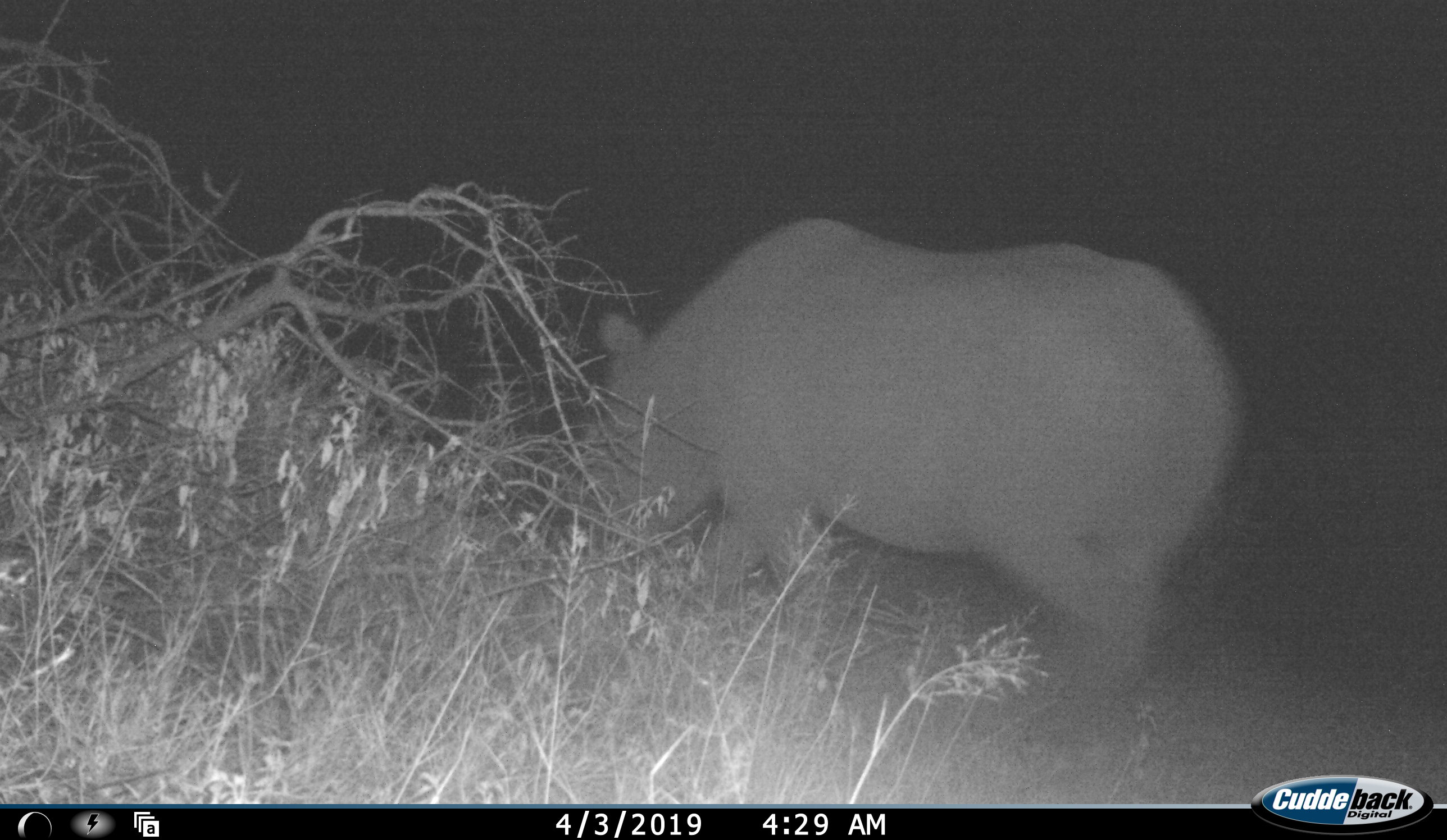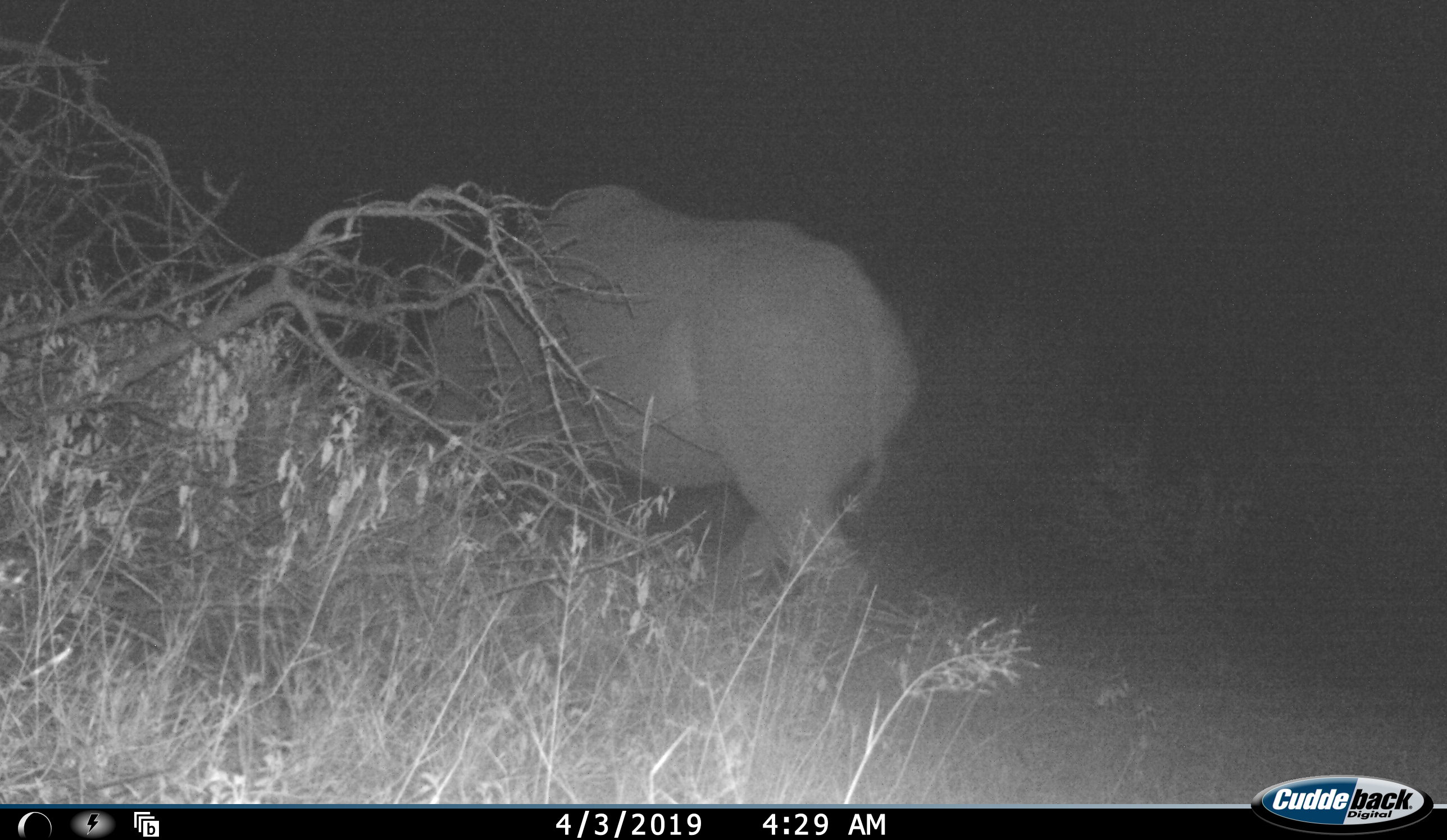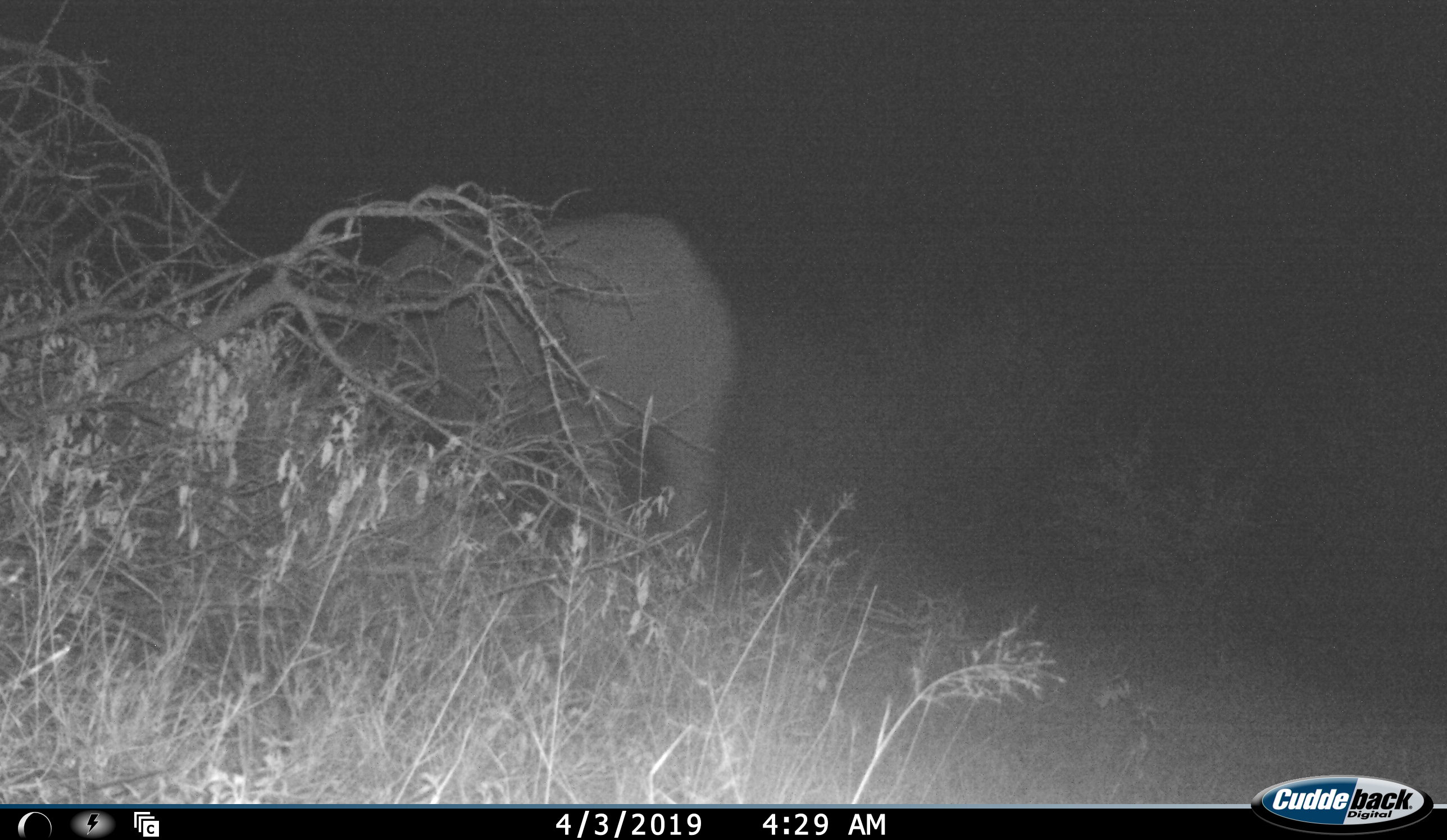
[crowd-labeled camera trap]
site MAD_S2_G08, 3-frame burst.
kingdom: Animalia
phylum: Chordata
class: Mammalia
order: Perissodactyla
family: Rhinocerotidae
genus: Ceratotherium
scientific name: Ceratotherium simum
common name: white rhinoceros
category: rhinoceroswhite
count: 1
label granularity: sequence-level